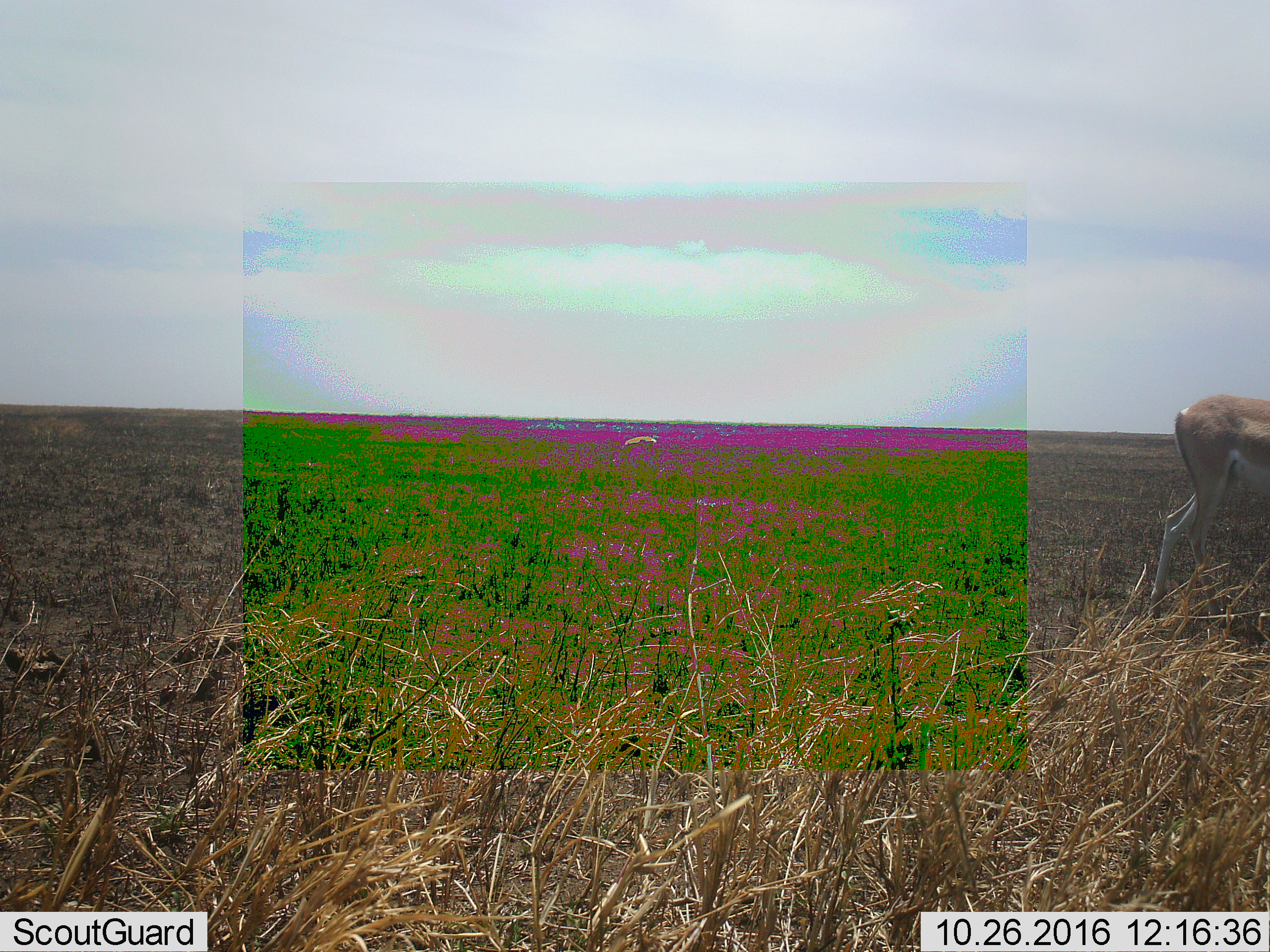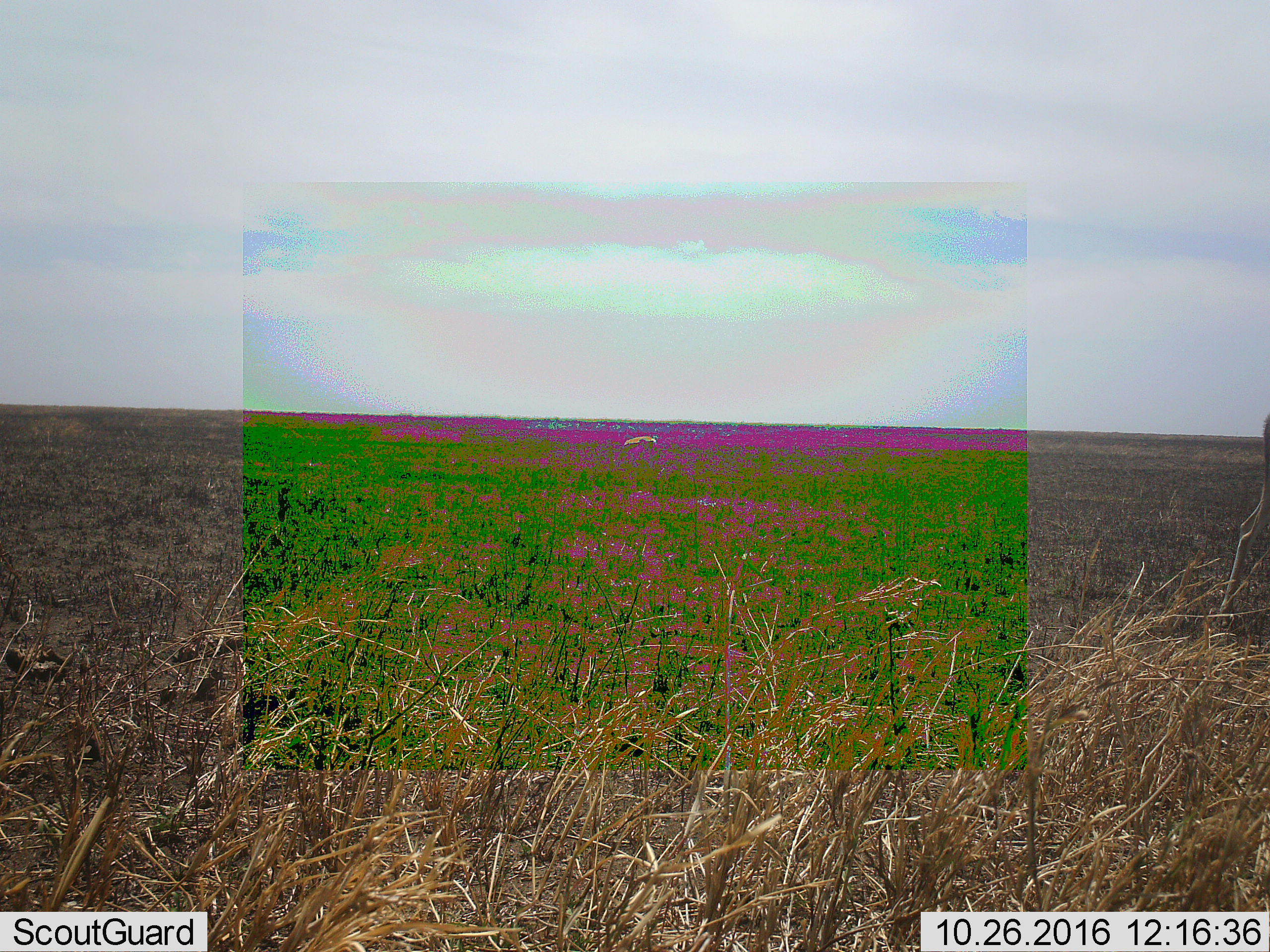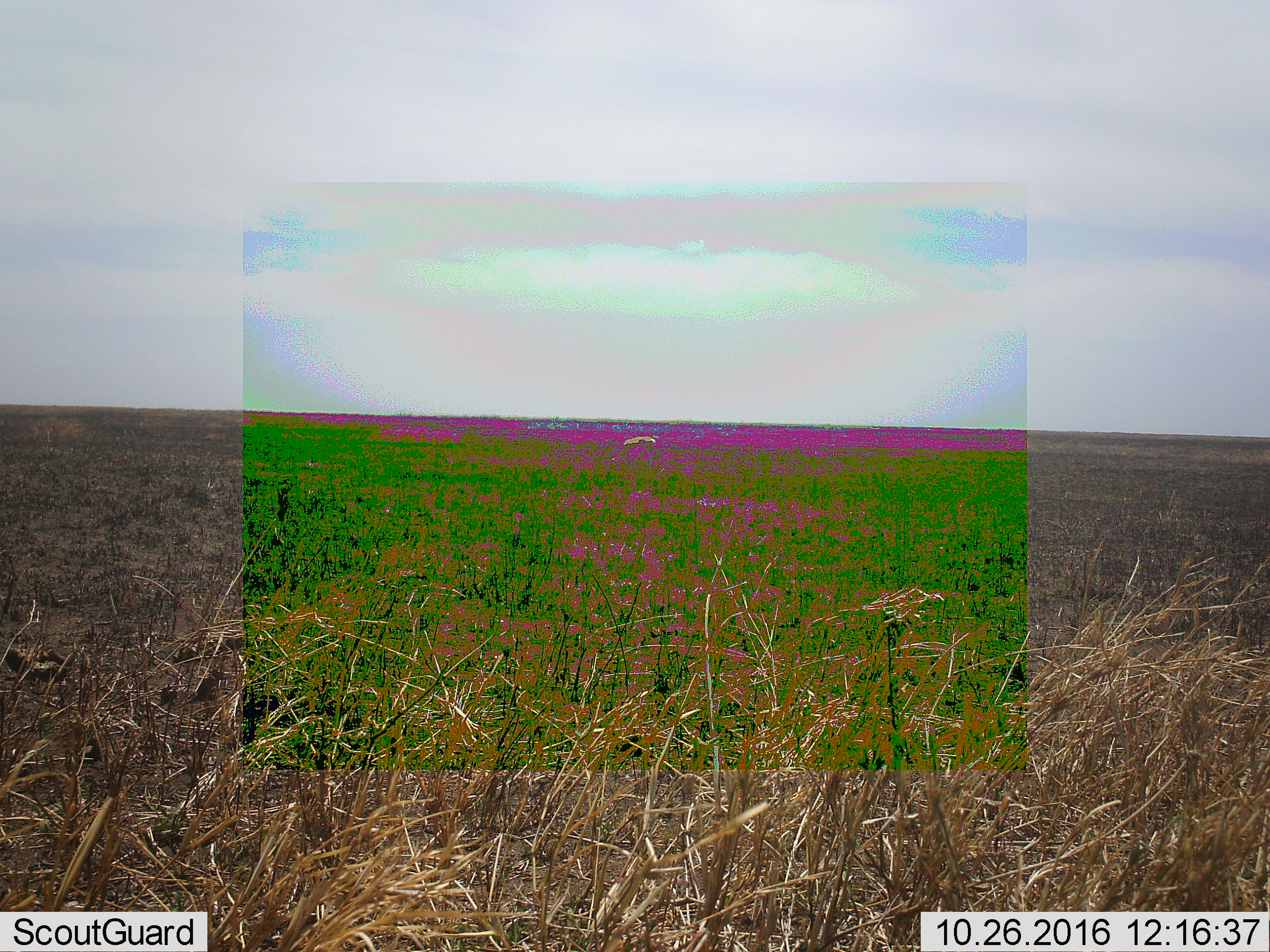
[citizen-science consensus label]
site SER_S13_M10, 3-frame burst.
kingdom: Animalia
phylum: Chordata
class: Mammalia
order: Artiodactyla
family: Bovidae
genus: Nanger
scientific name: Nanger granti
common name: grant's gazelle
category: gazellegrants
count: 2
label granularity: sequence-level